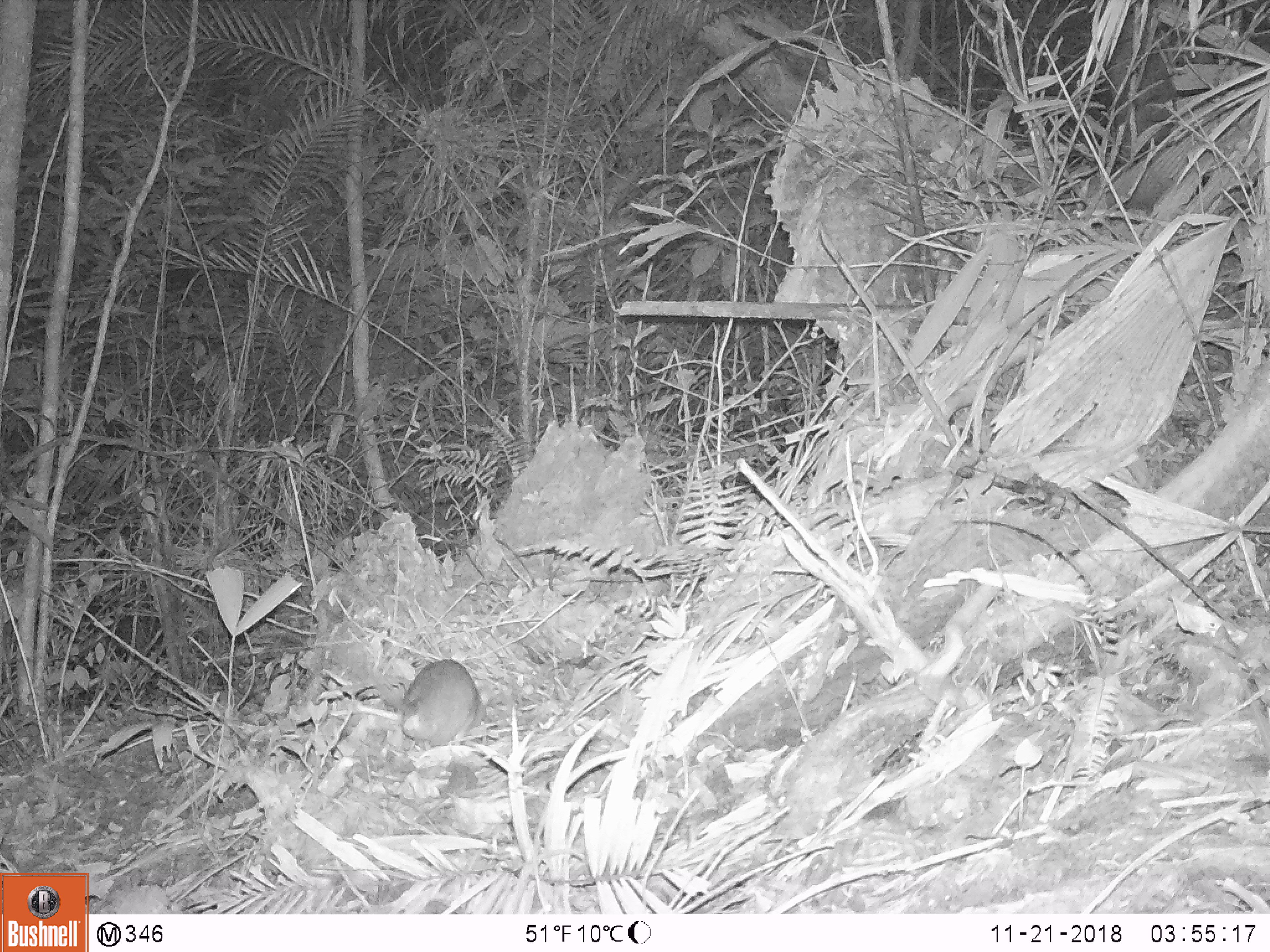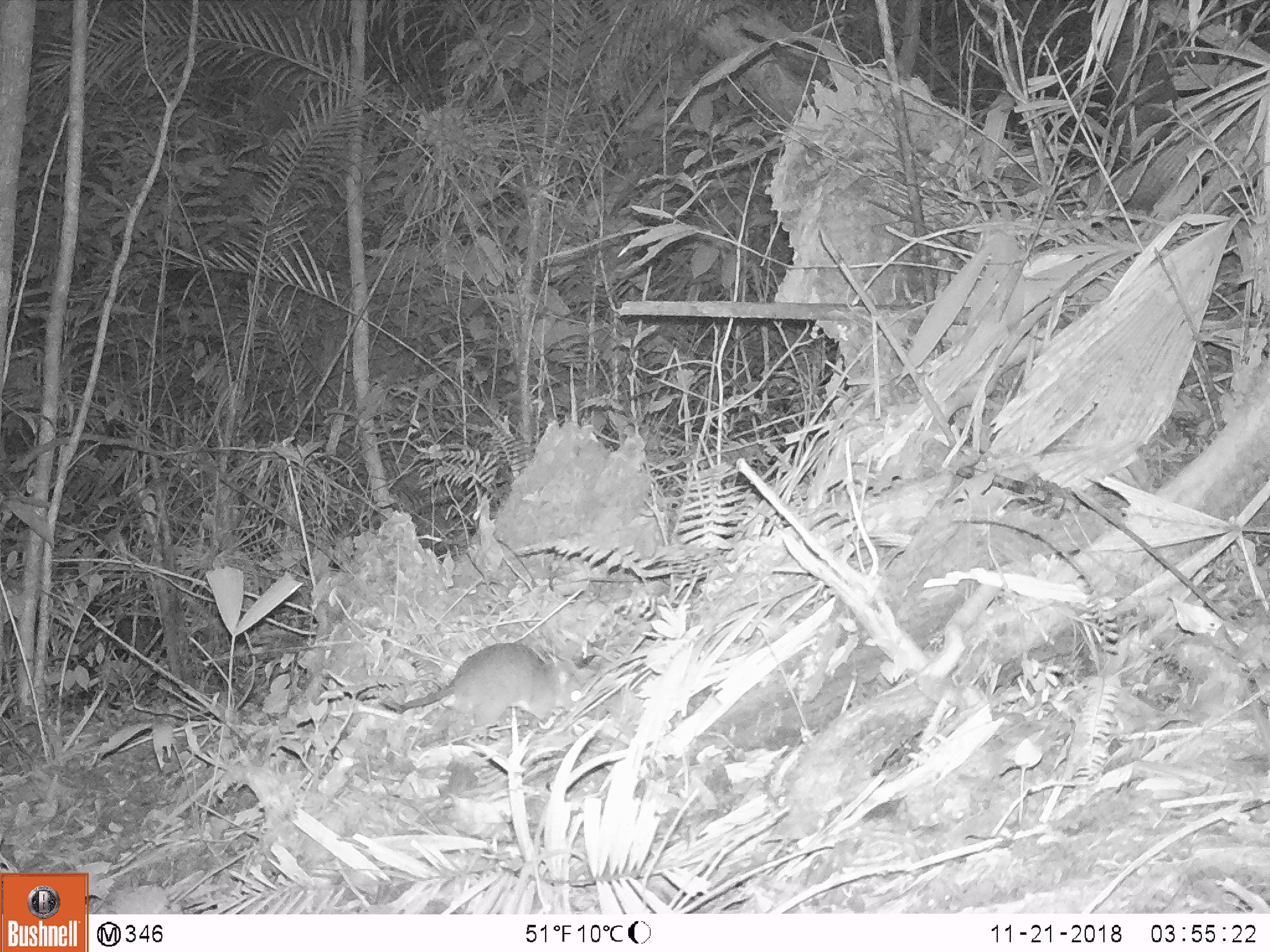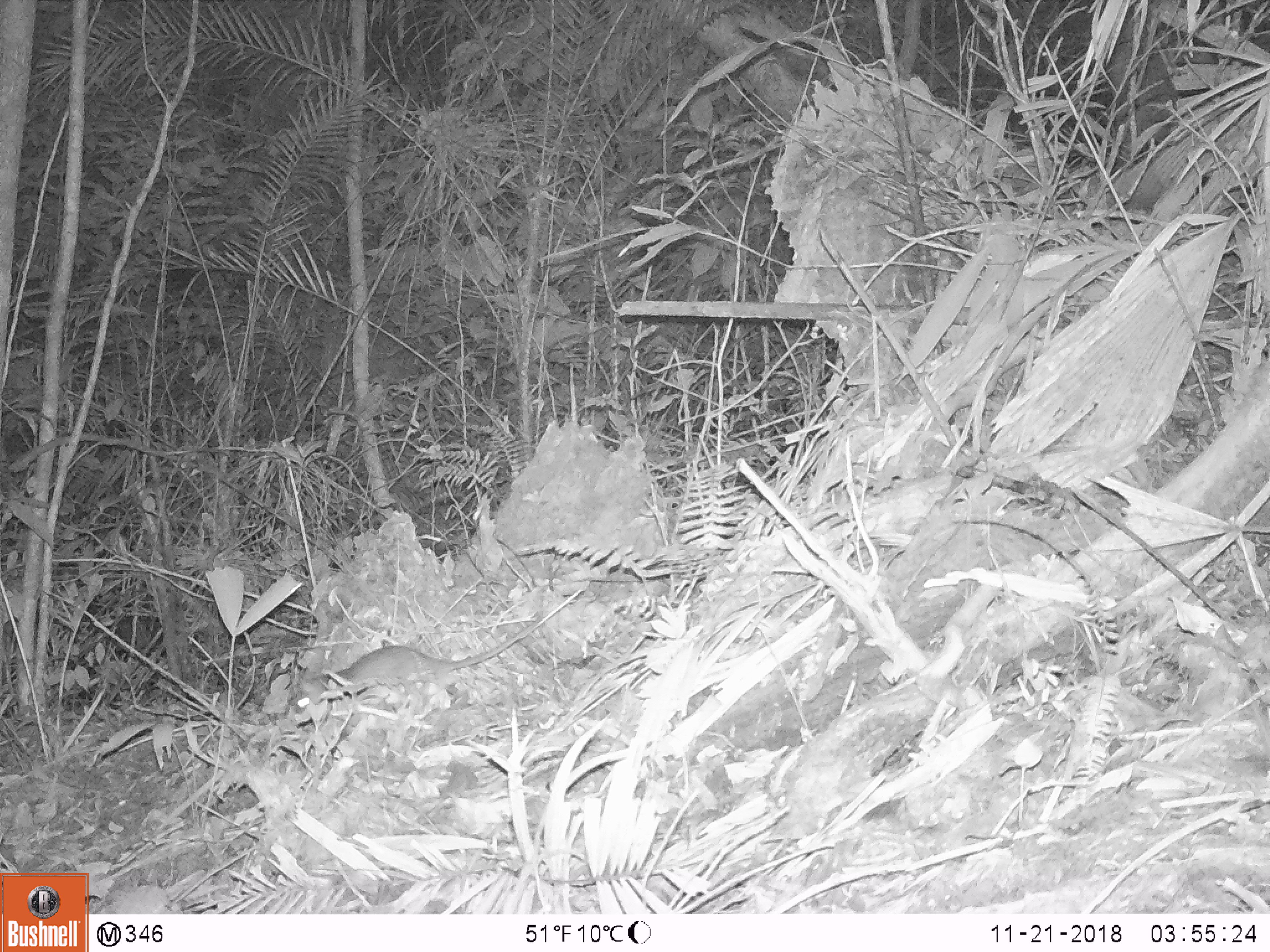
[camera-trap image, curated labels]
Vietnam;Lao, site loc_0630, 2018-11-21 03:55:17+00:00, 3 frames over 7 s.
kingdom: Animalia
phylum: Chordata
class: Mammalia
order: Rodentia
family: Muridae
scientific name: Muridae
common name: old-world mice and rats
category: unidentified murid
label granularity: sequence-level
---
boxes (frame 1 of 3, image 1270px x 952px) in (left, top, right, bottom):
unidentified murid: (397, 656, 481, 748)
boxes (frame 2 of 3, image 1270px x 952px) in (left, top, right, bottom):
unidentified murid: (380, 641, 584, 733)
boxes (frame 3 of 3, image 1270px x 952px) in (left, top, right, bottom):
unidentified murid: (285, 585, 587, 714)